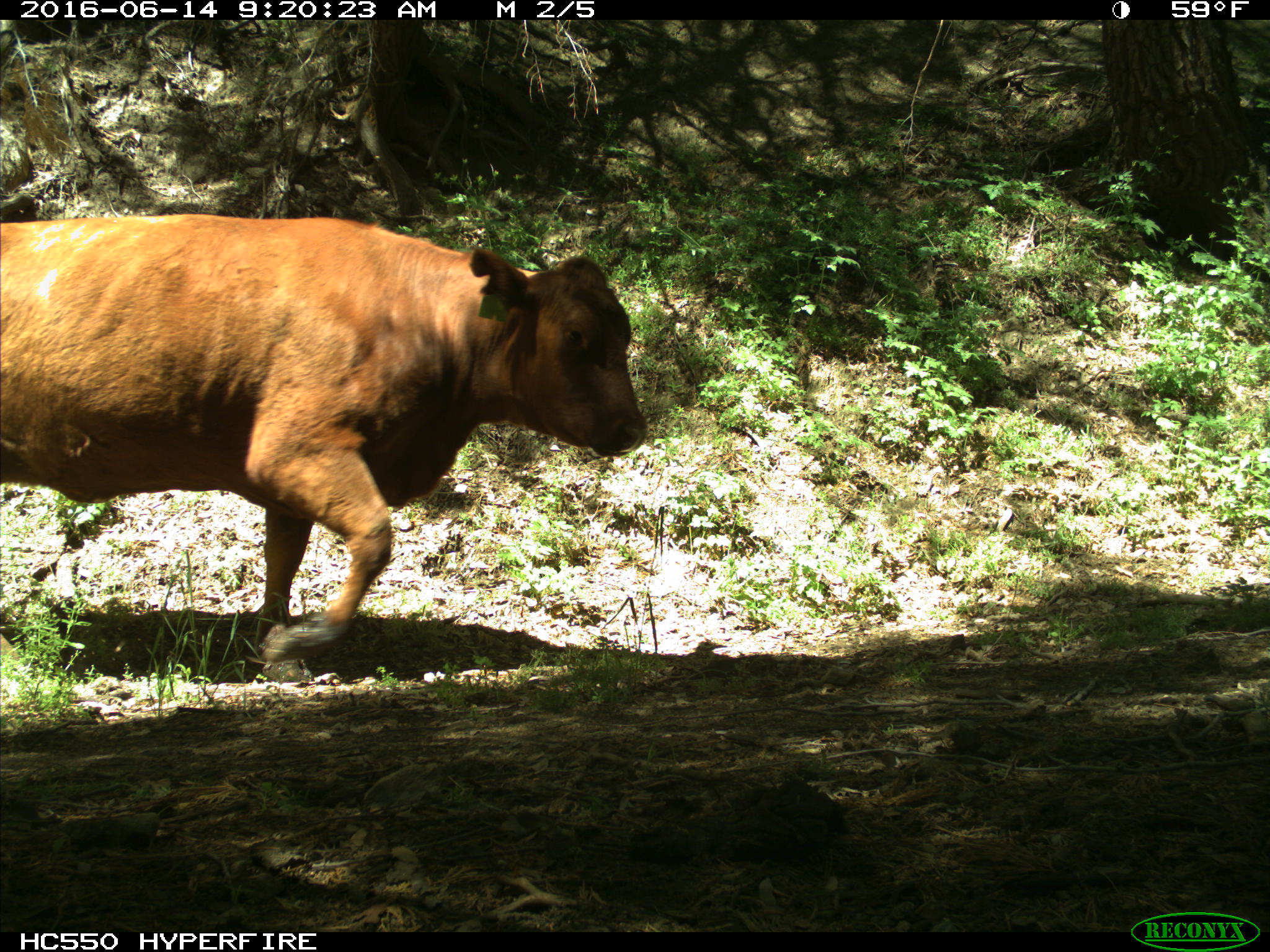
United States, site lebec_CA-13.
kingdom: Animalia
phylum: Chordata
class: Mammalia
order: Artiodactyla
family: Bovidae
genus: Bos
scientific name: Bos taurus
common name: domestic cow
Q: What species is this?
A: Bos taurus (domestic cow).